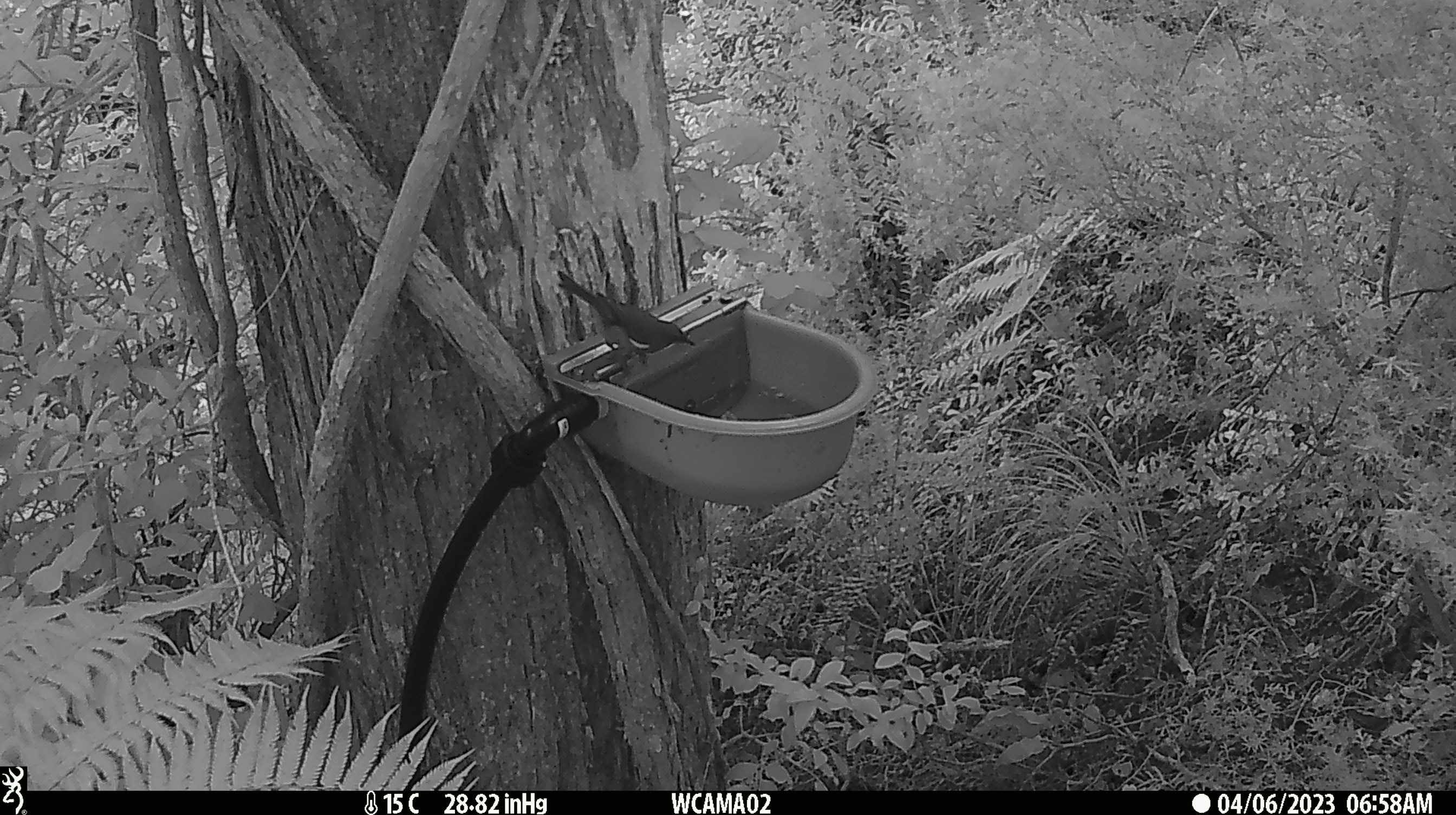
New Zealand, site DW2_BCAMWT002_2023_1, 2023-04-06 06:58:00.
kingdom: Animalia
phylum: Chordata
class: Aves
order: Passeriformes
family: Meliphagidae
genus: Anthornis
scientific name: Anthornis melanura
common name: new zealand bellbird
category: bellbird